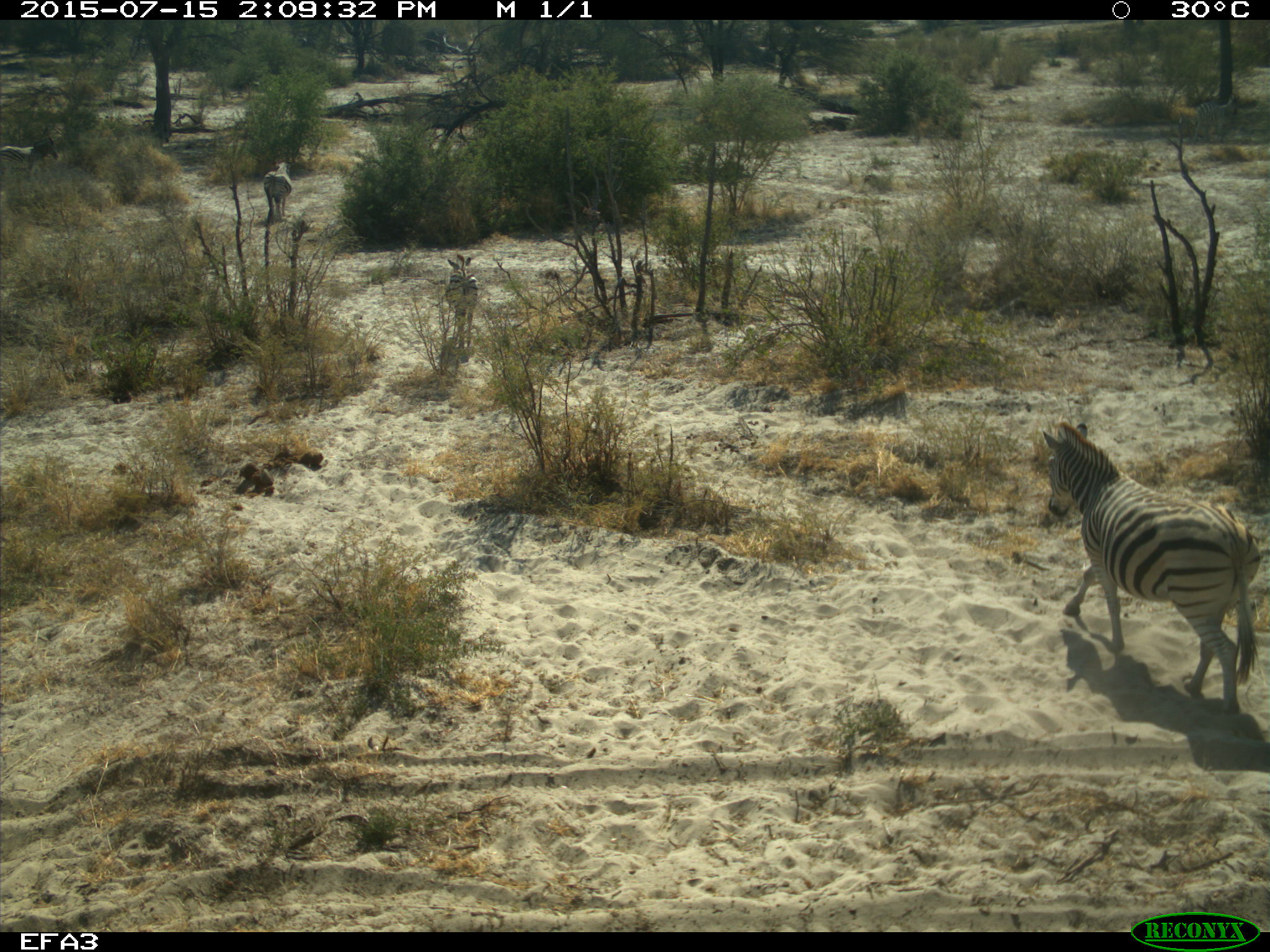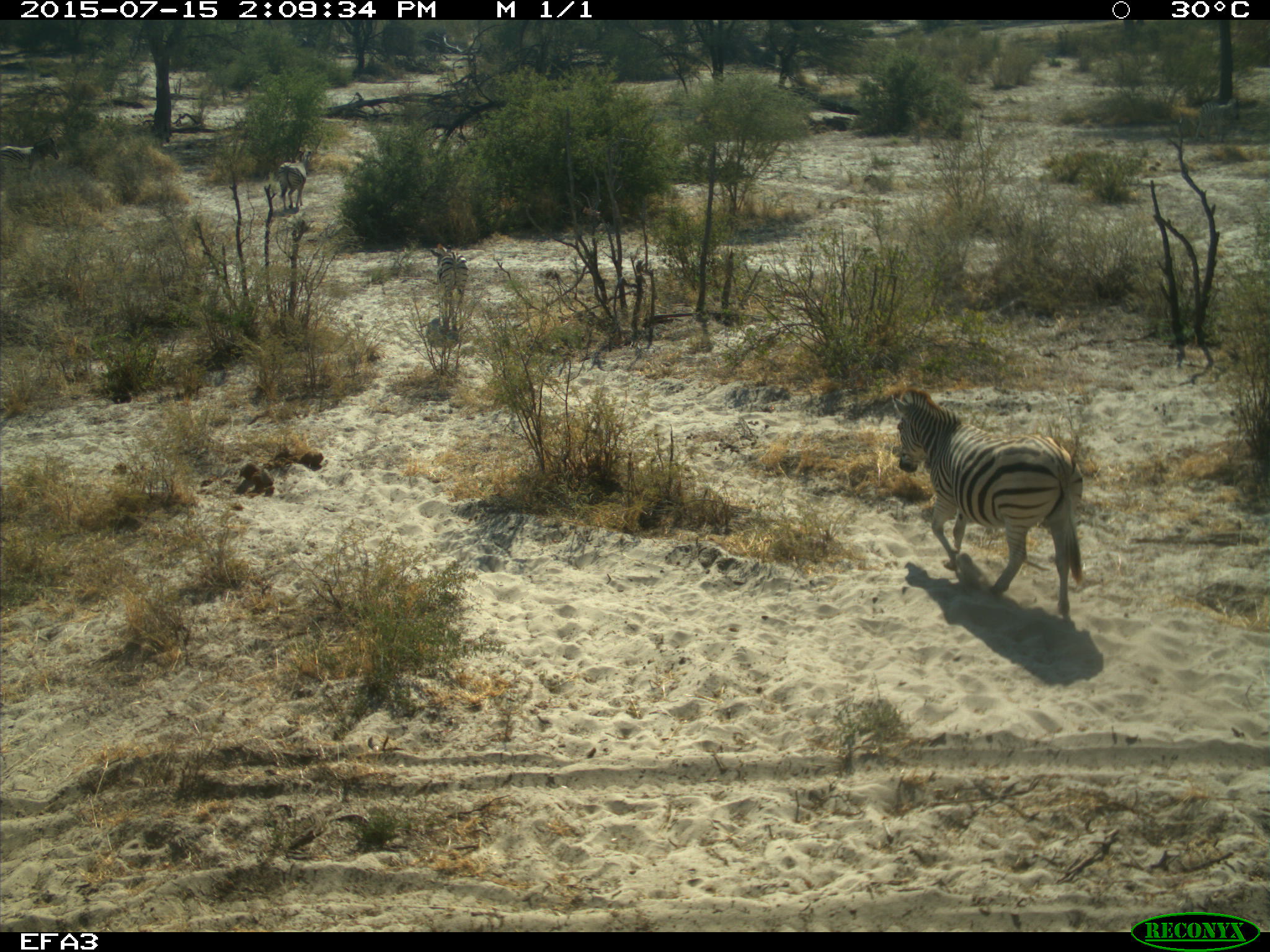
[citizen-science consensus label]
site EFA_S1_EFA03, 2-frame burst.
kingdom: Animalia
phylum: Chordata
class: Mammalia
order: Perissodactyla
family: Equidae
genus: Equus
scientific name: Equus quagga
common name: plains zebra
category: zebraplains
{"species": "zebraplains (plains zebra) (Equus quagga)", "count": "4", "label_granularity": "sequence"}